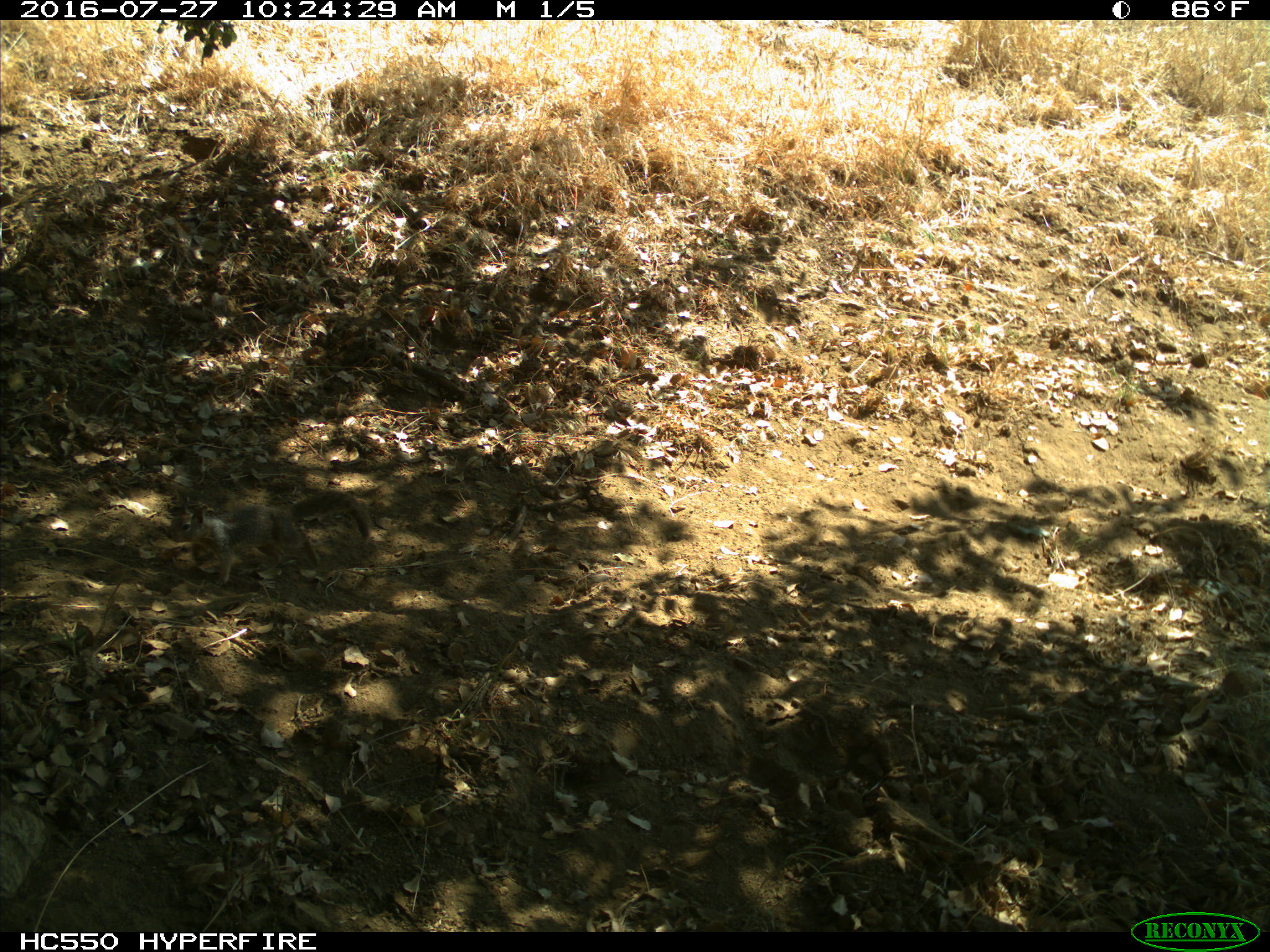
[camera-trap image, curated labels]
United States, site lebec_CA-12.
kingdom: Animalia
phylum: Chordata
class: Mammalia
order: Rodentia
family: Sciuridae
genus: Otospermophilus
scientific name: Otospermophilus beecheyi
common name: california ground squirrel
Otospermophilus beecheyi (california ground squirrel).